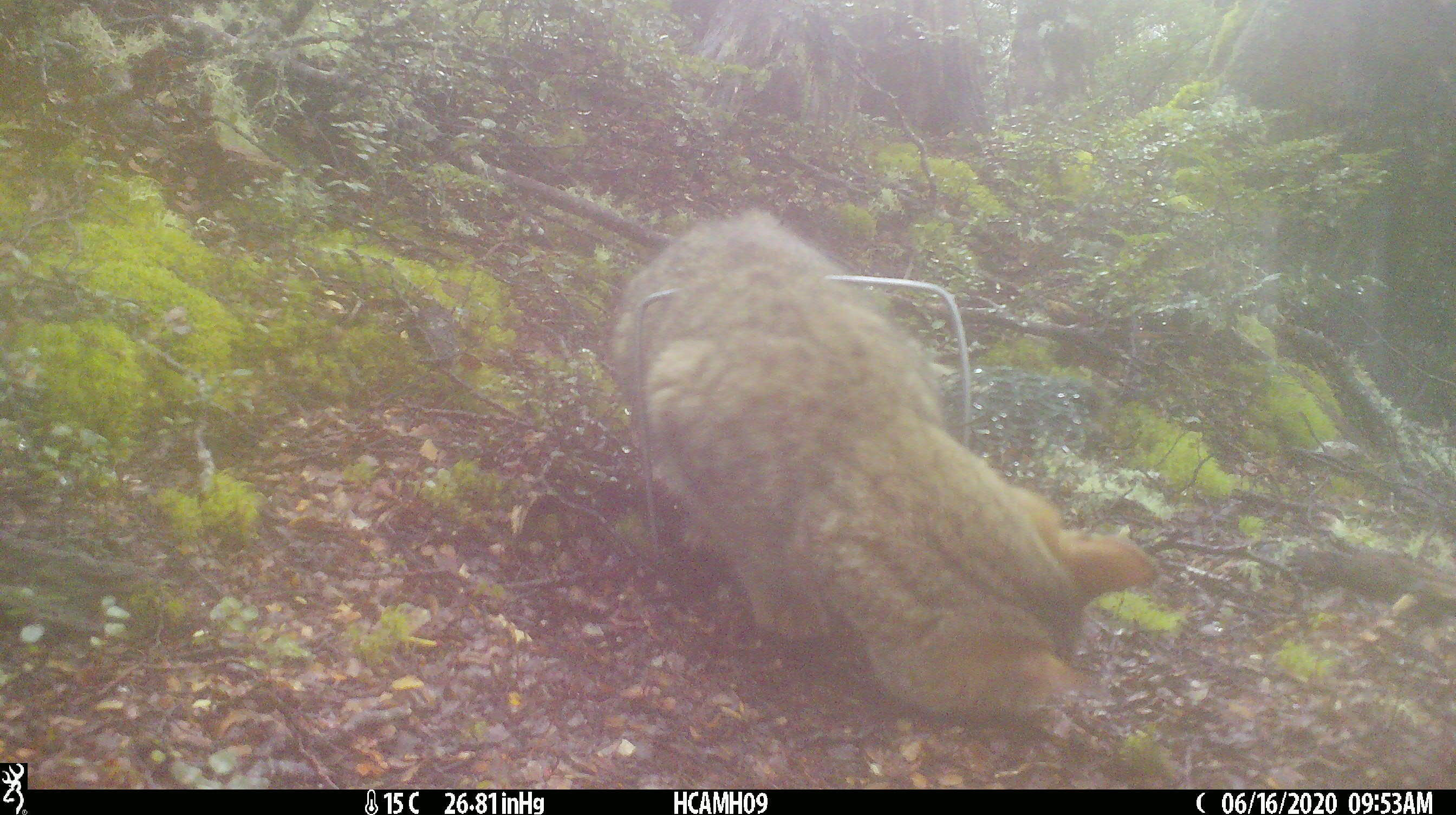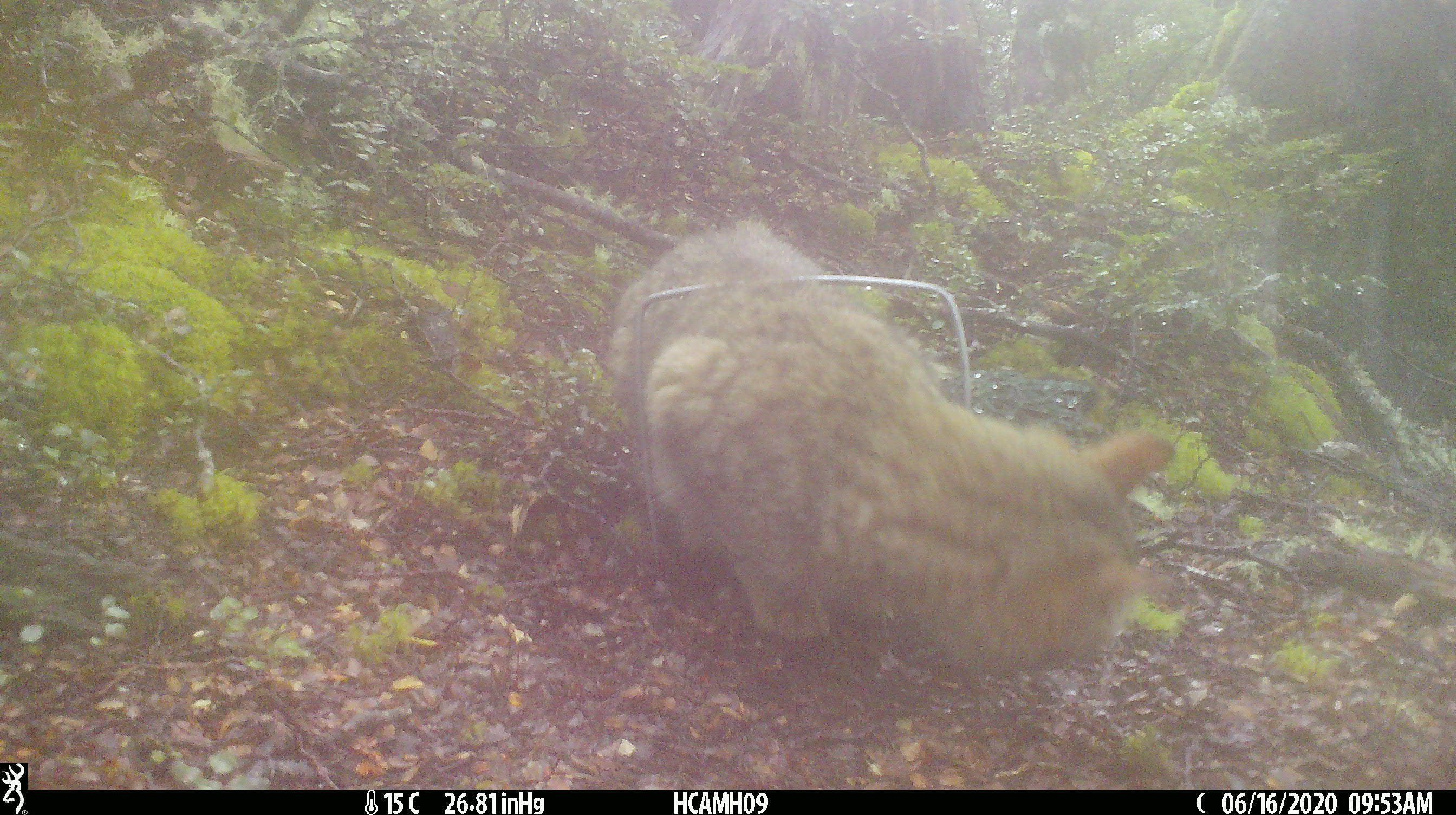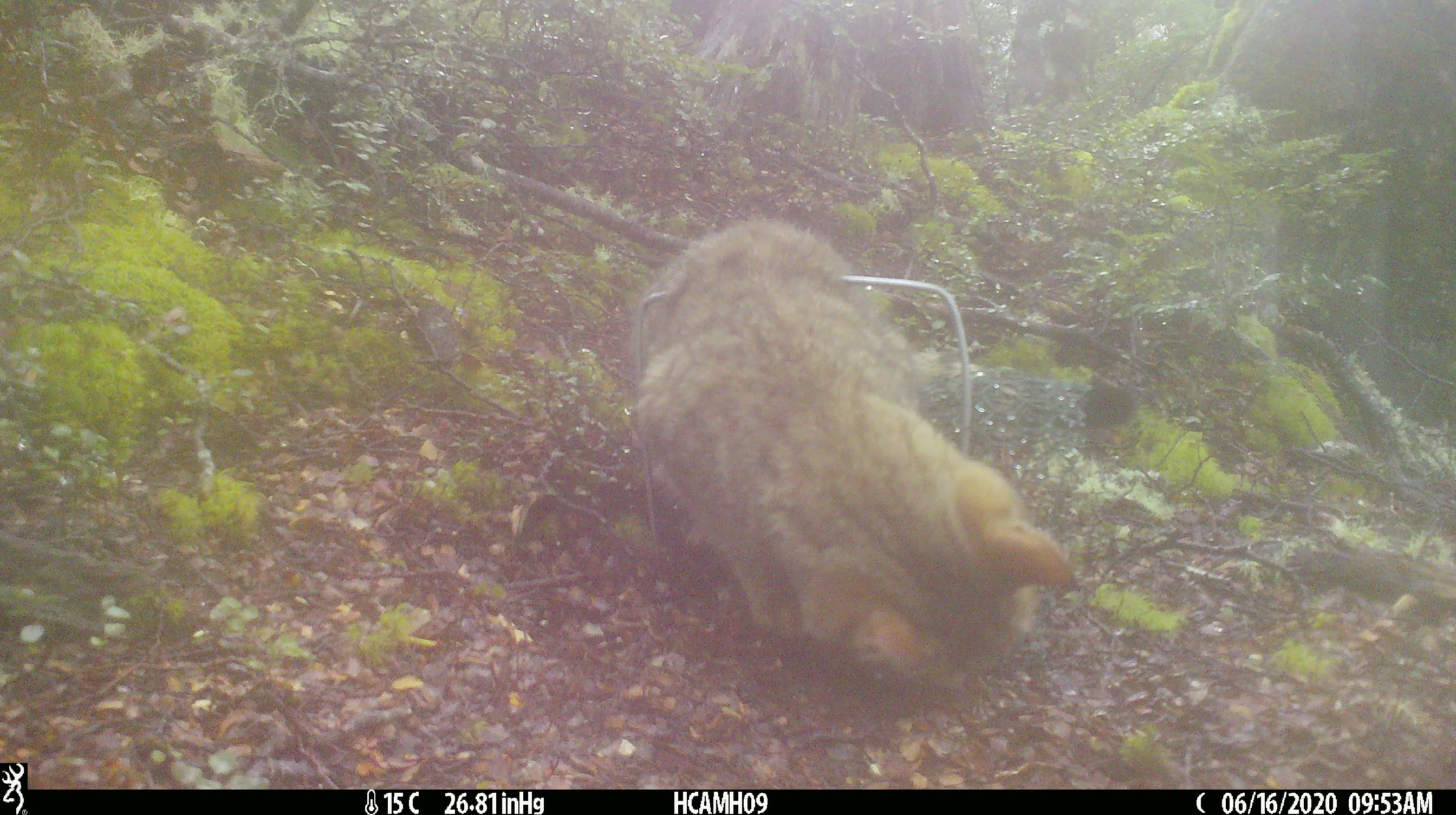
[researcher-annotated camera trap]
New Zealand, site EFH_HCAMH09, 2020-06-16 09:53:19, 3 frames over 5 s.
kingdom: Animalia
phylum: Chordata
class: Mammalia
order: Carnivora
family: Felidae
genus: Felis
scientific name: Felis catus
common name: domestic cat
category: cat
Cat (domestic cat) (Felis catus).